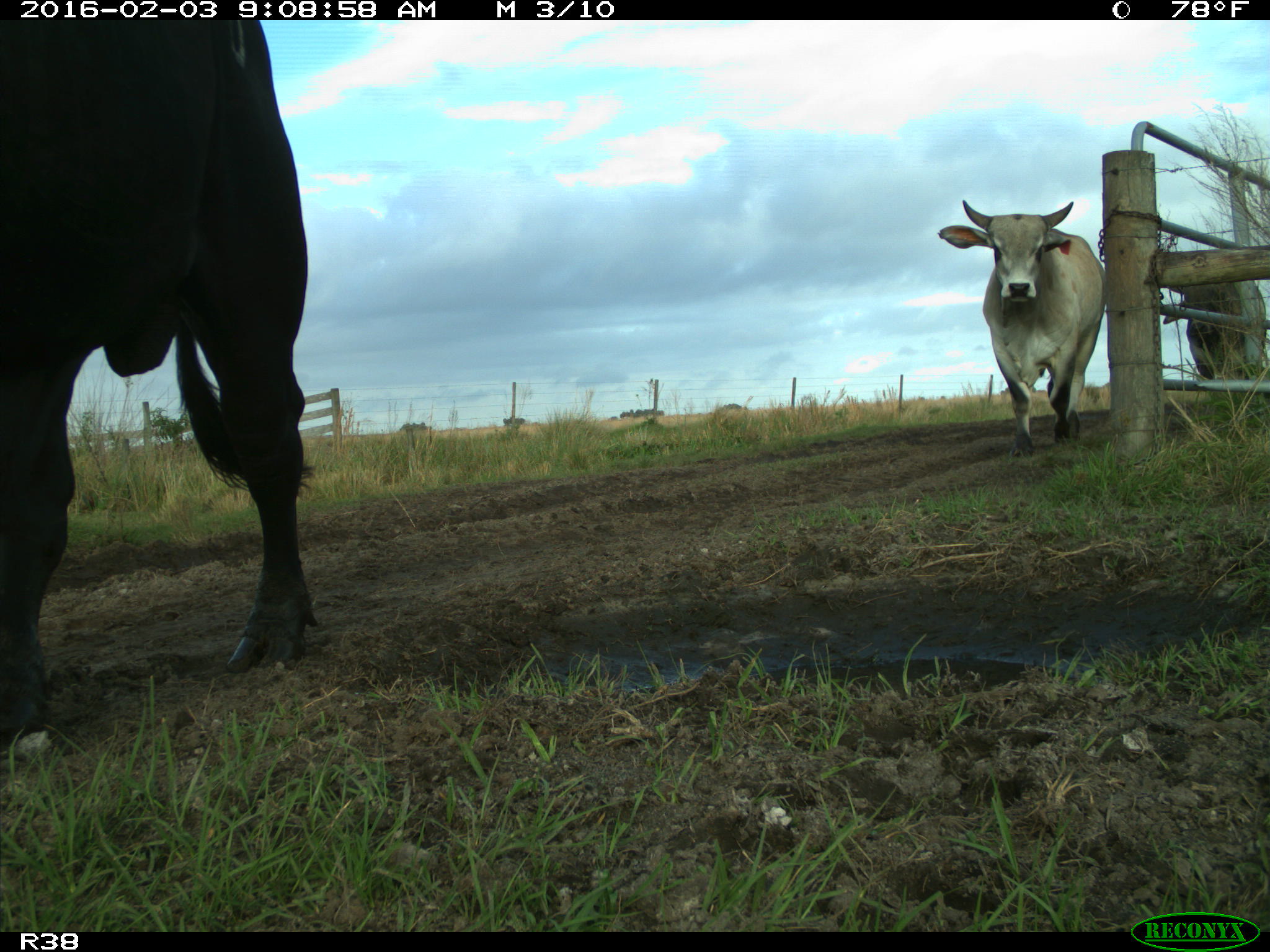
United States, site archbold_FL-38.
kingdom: Animalia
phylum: Chordata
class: Mammalia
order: Artiodactyla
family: Bovidae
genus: Bos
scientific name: Bos taurus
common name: domestic cow